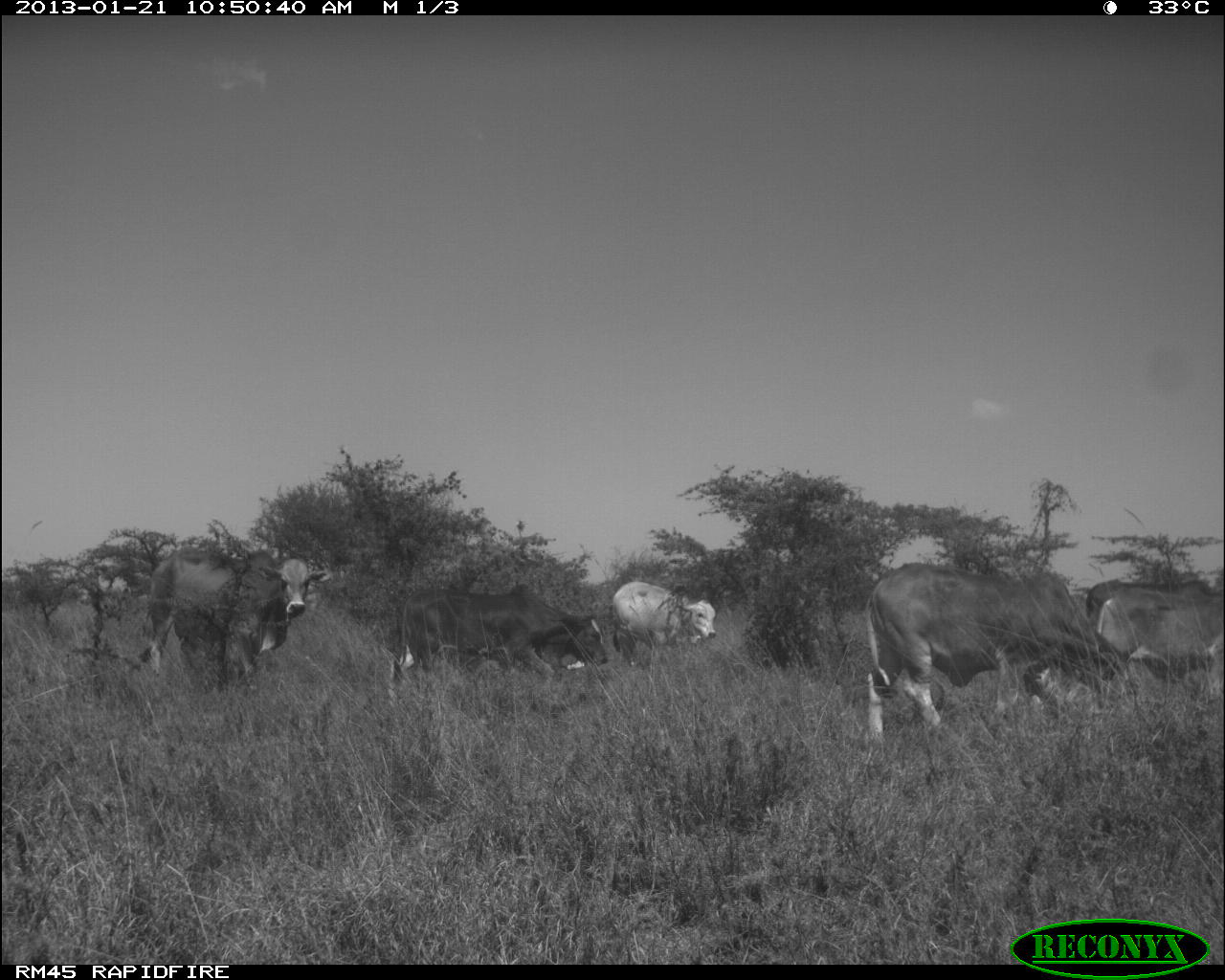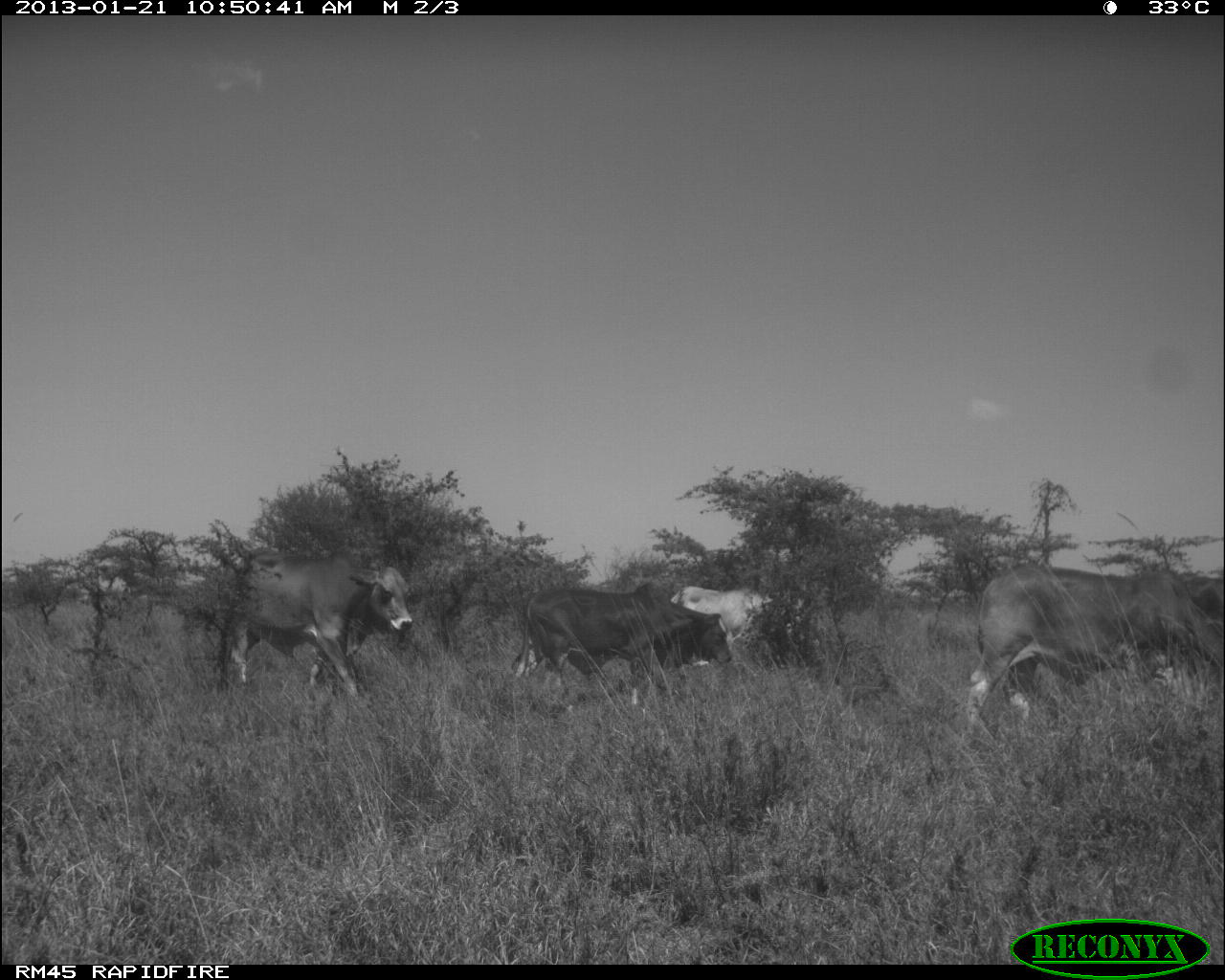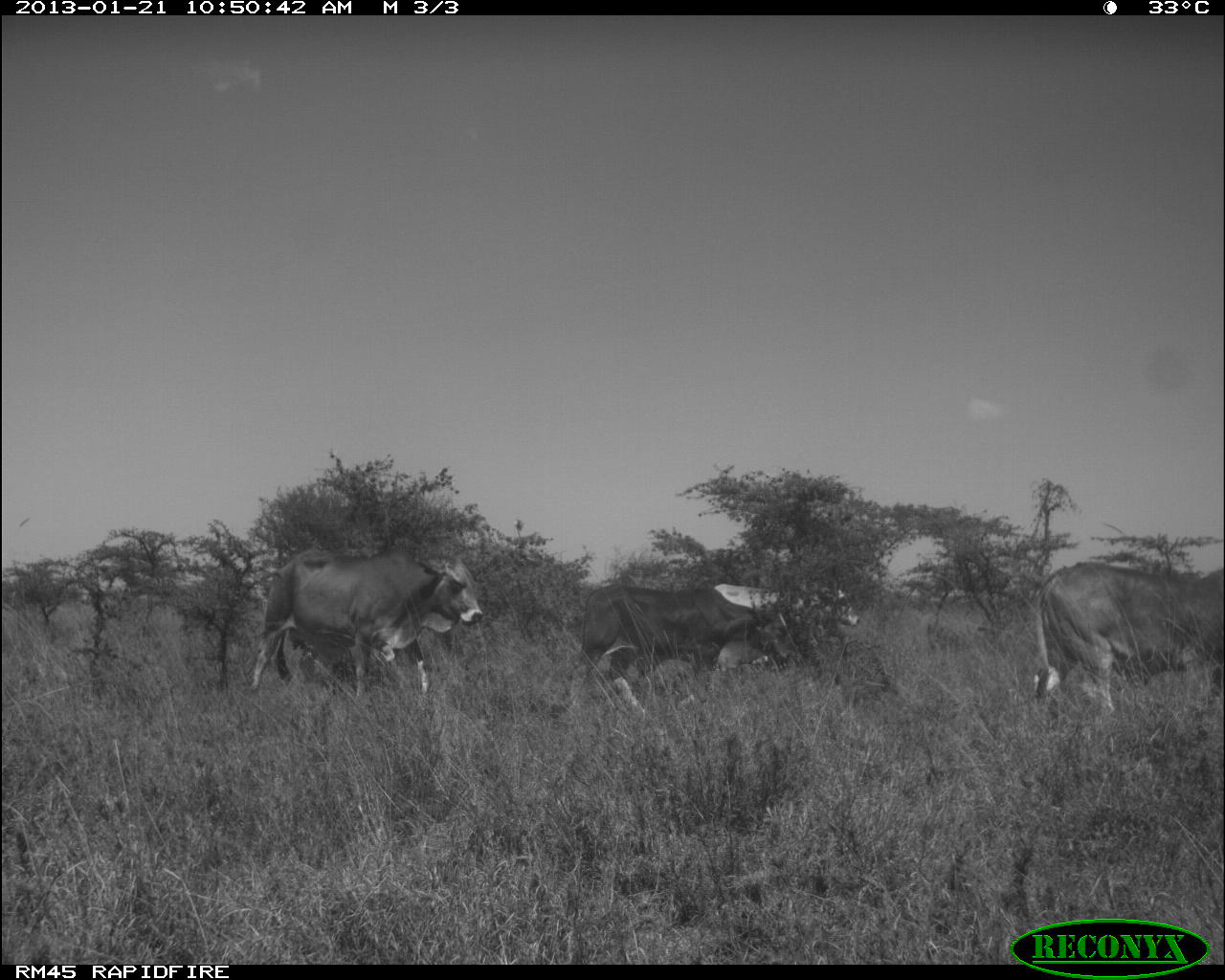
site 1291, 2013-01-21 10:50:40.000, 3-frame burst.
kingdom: Animalia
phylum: Chordata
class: Mammalia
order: Artiodactyla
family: Bovidae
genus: Bos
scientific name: Bos taurus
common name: domestic cattle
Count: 6.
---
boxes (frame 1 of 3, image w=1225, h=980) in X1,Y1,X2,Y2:
bos taurus: 863,562,1111,774; 127,543,330,694; 388,584,607,697; 1085,580,1209,707; 1097,584,1219,696; 609,581,716,670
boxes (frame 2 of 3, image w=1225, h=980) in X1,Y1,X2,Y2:
bos taurus: 962,562,1222,741; 213,551,413,703; 511,582,732,707; 670,584,804,667; 1181,575,1225,621